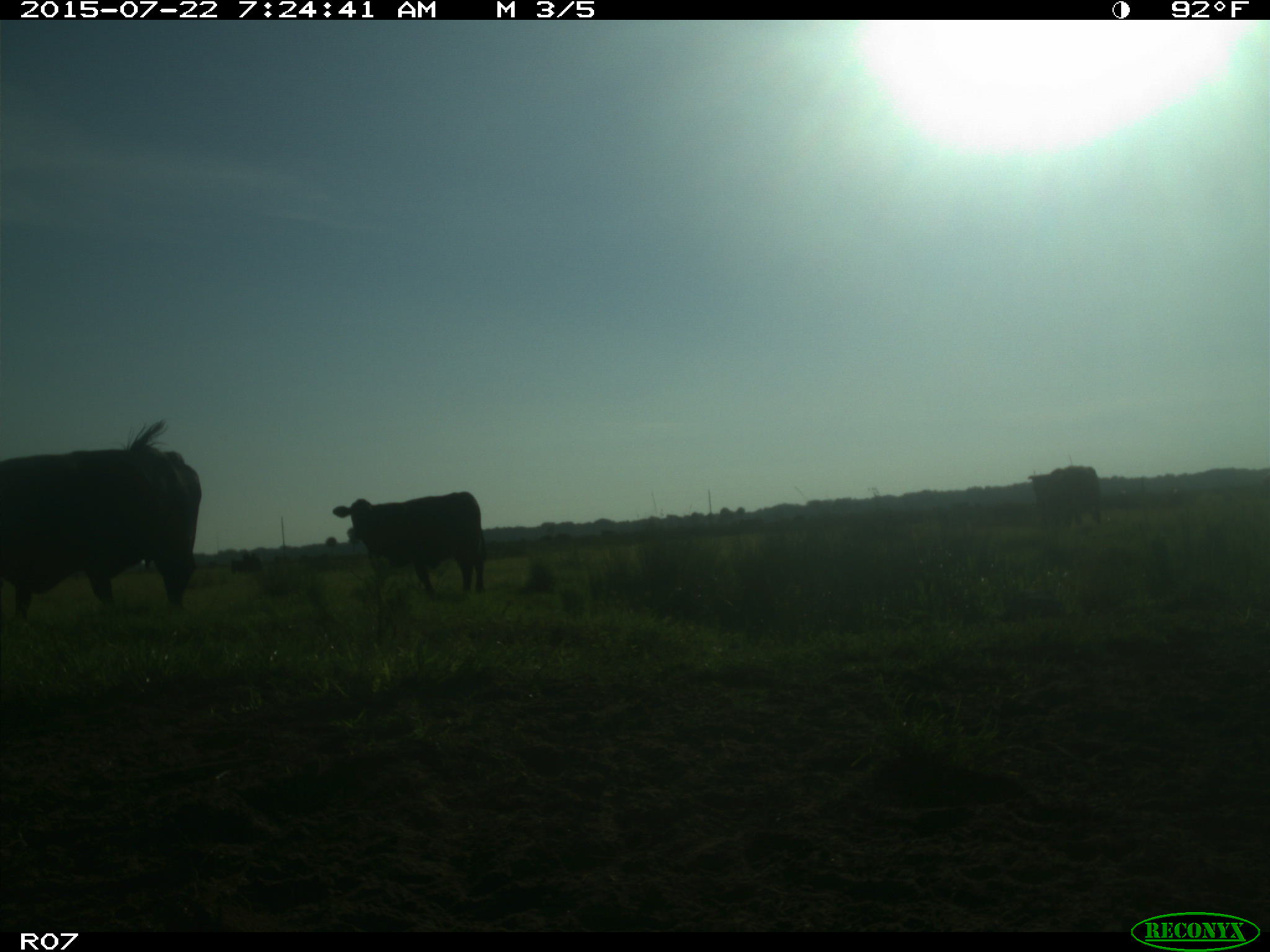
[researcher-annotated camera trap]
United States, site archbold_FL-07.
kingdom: Animalia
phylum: Chordata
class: Mammalia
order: Artiodactyla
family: Suidae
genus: Sus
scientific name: Sus scrofa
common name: wild boar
Sus scrofa (wild boar).